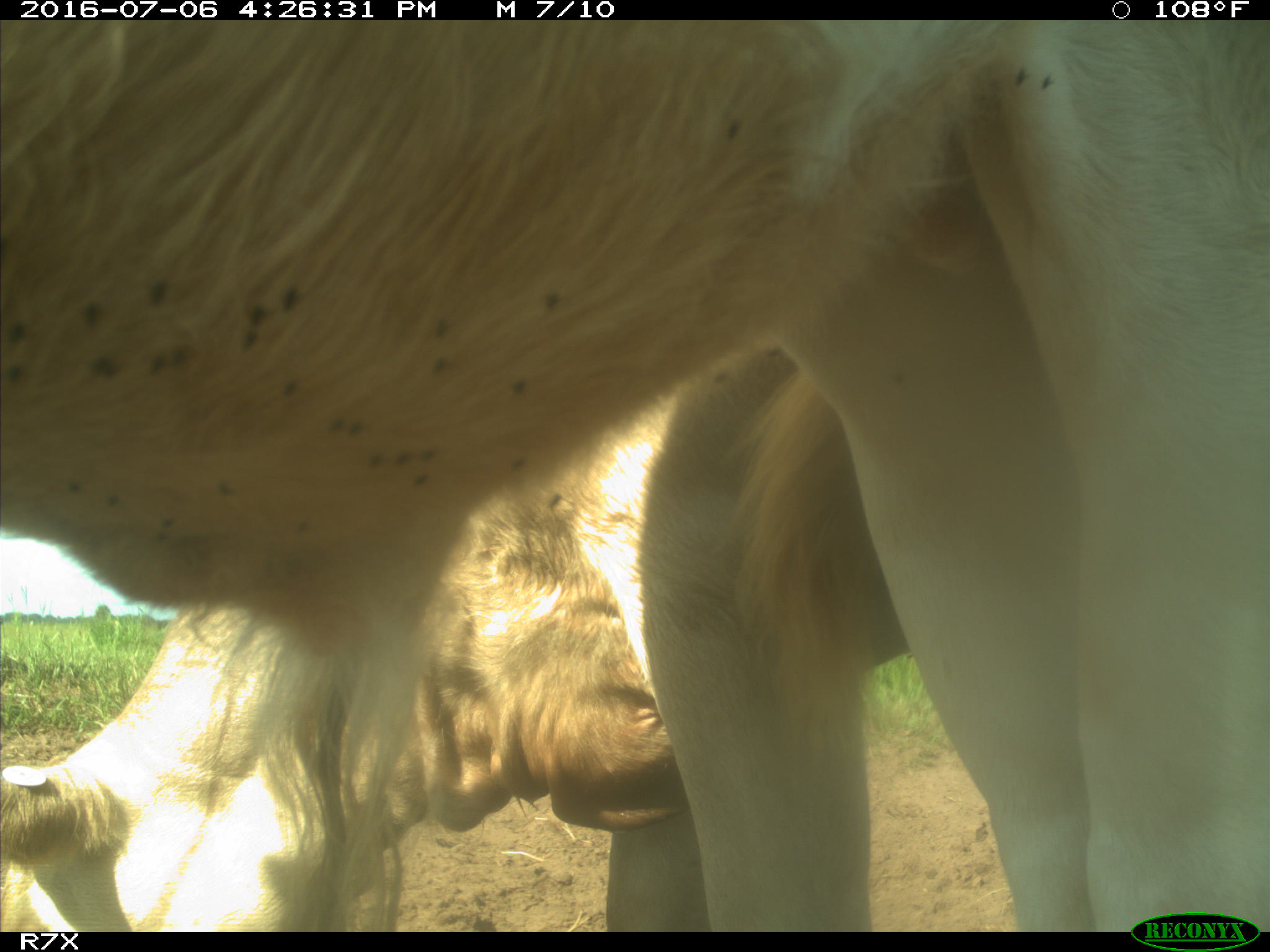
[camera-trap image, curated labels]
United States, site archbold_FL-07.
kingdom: Animalia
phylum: Chordata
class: Mammalia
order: Artiodactyla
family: Bovidae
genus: Bos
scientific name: Bos taurus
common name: domestic cow